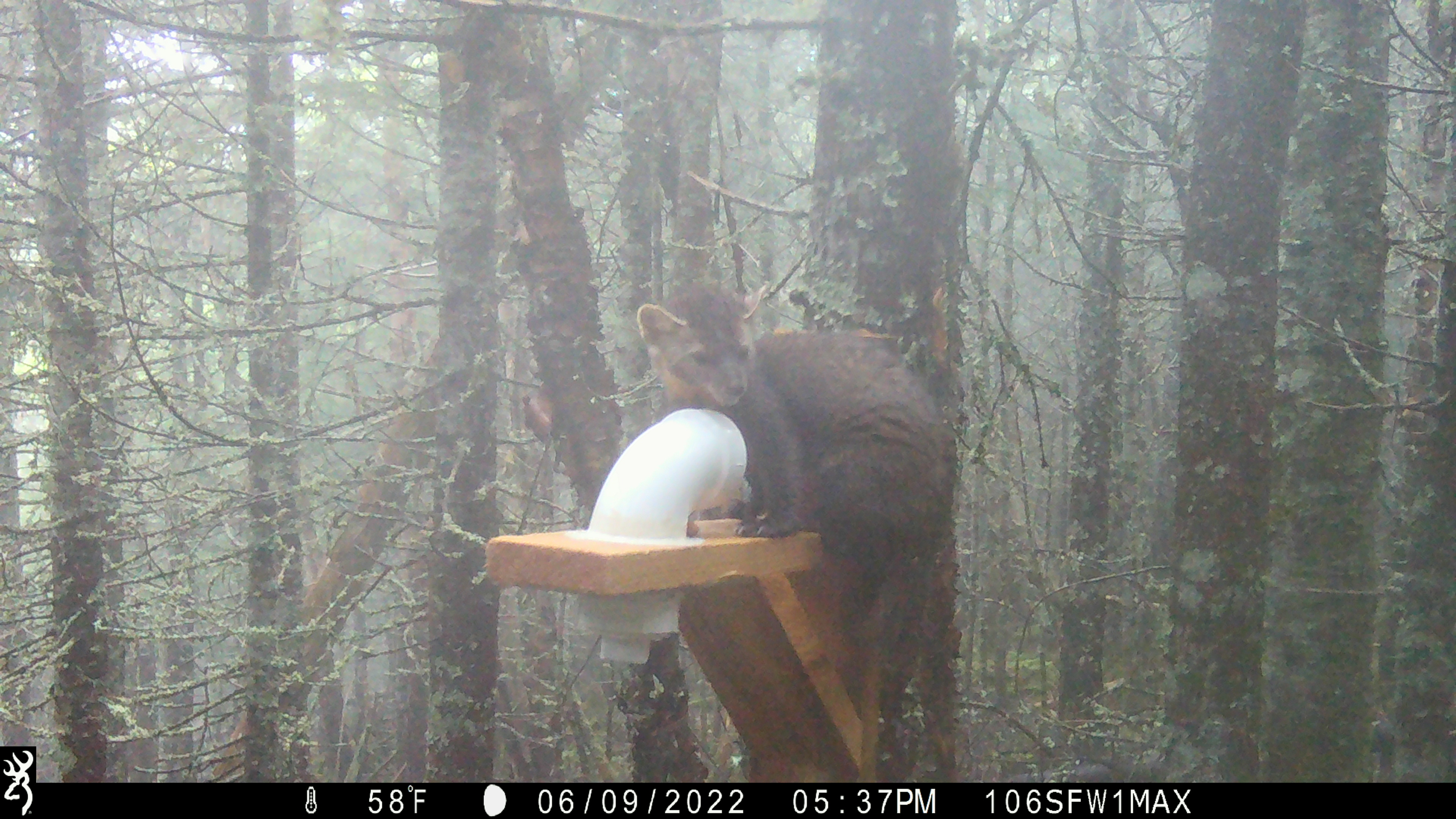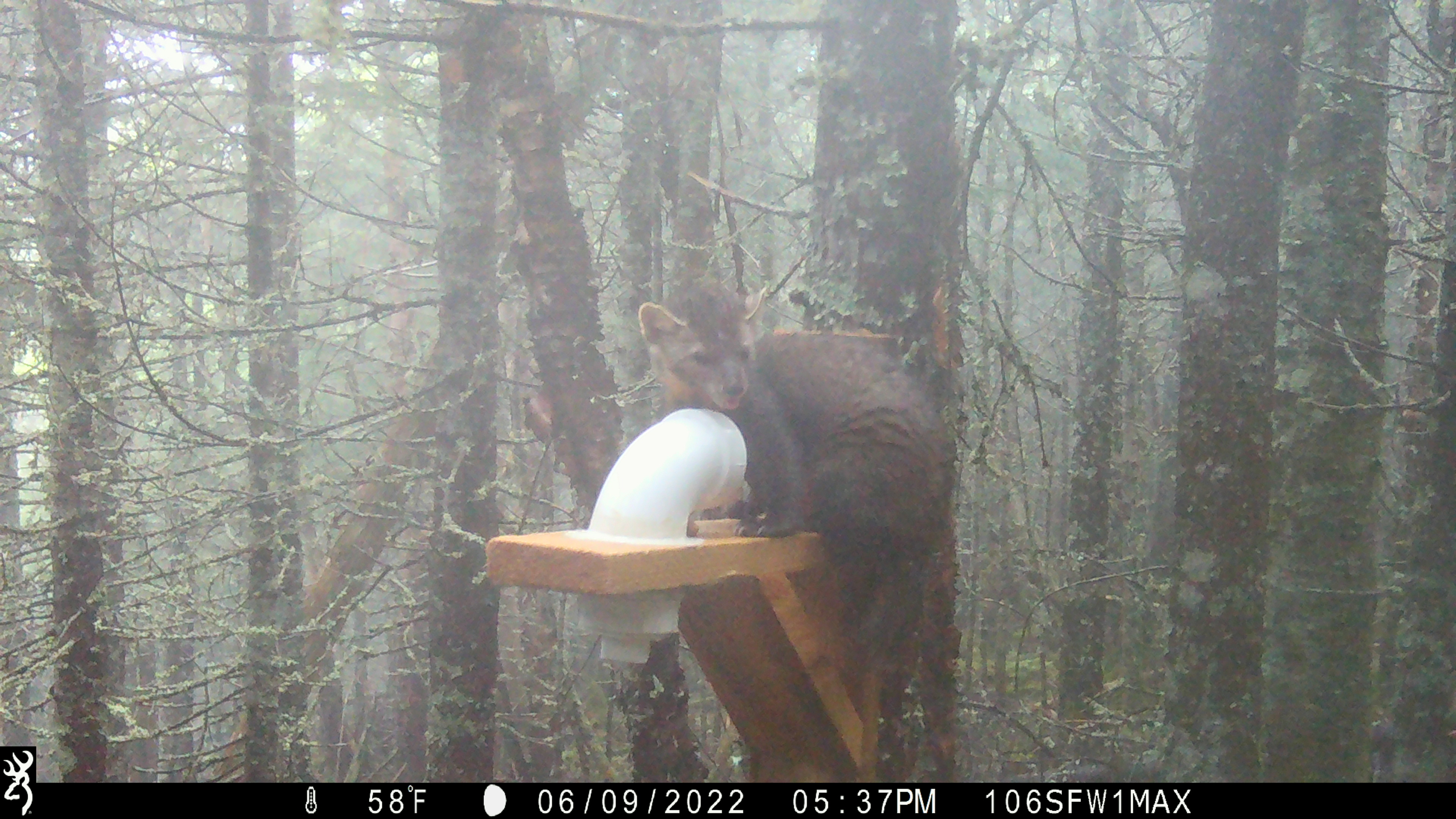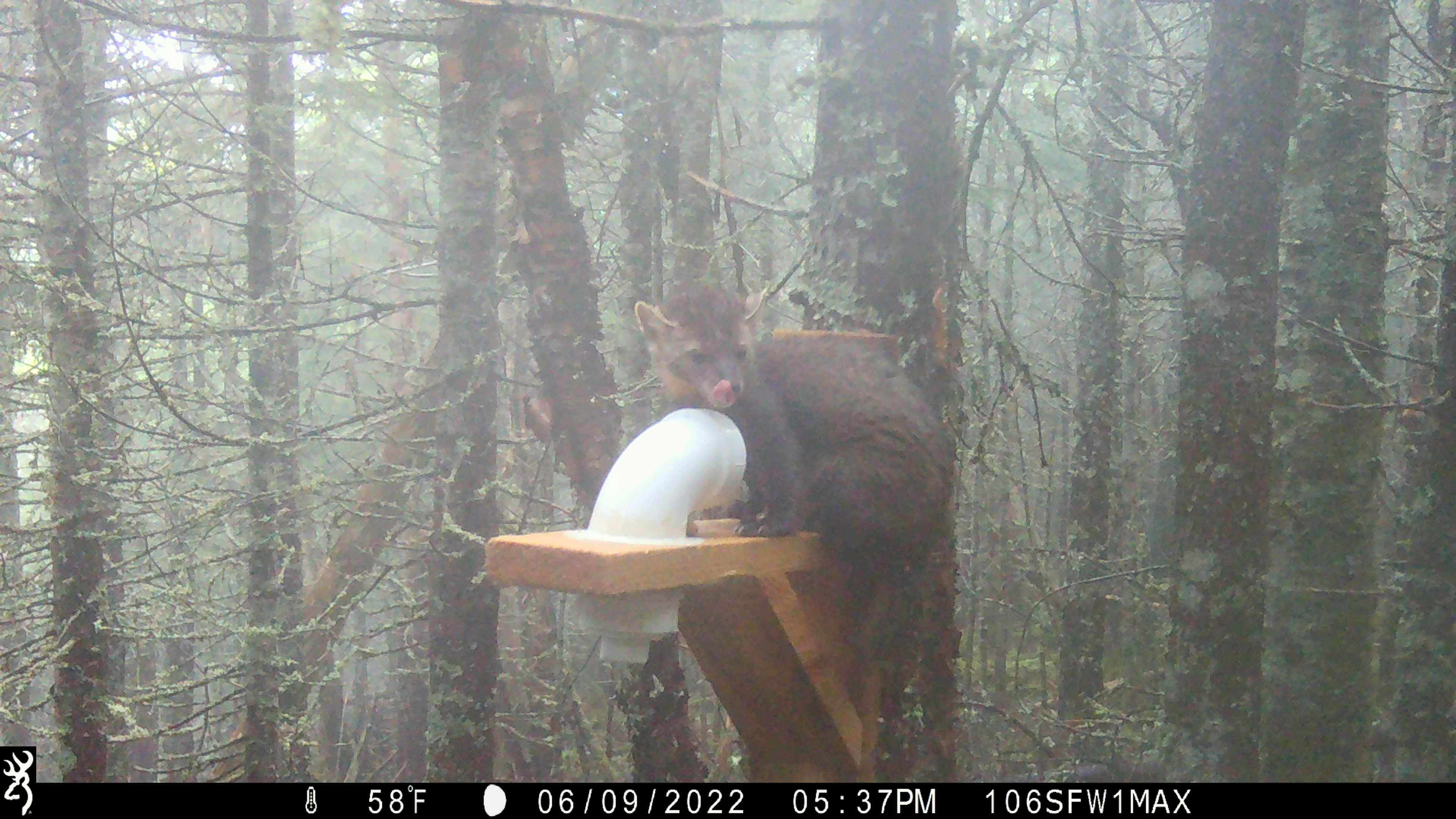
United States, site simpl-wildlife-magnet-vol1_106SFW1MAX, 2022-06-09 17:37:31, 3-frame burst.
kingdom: Animalia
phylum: Chordata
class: Mammalia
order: Carnivora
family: Mustelidae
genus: Martes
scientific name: Martes americana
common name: american marten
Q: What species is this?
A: American marten (Martes americana).